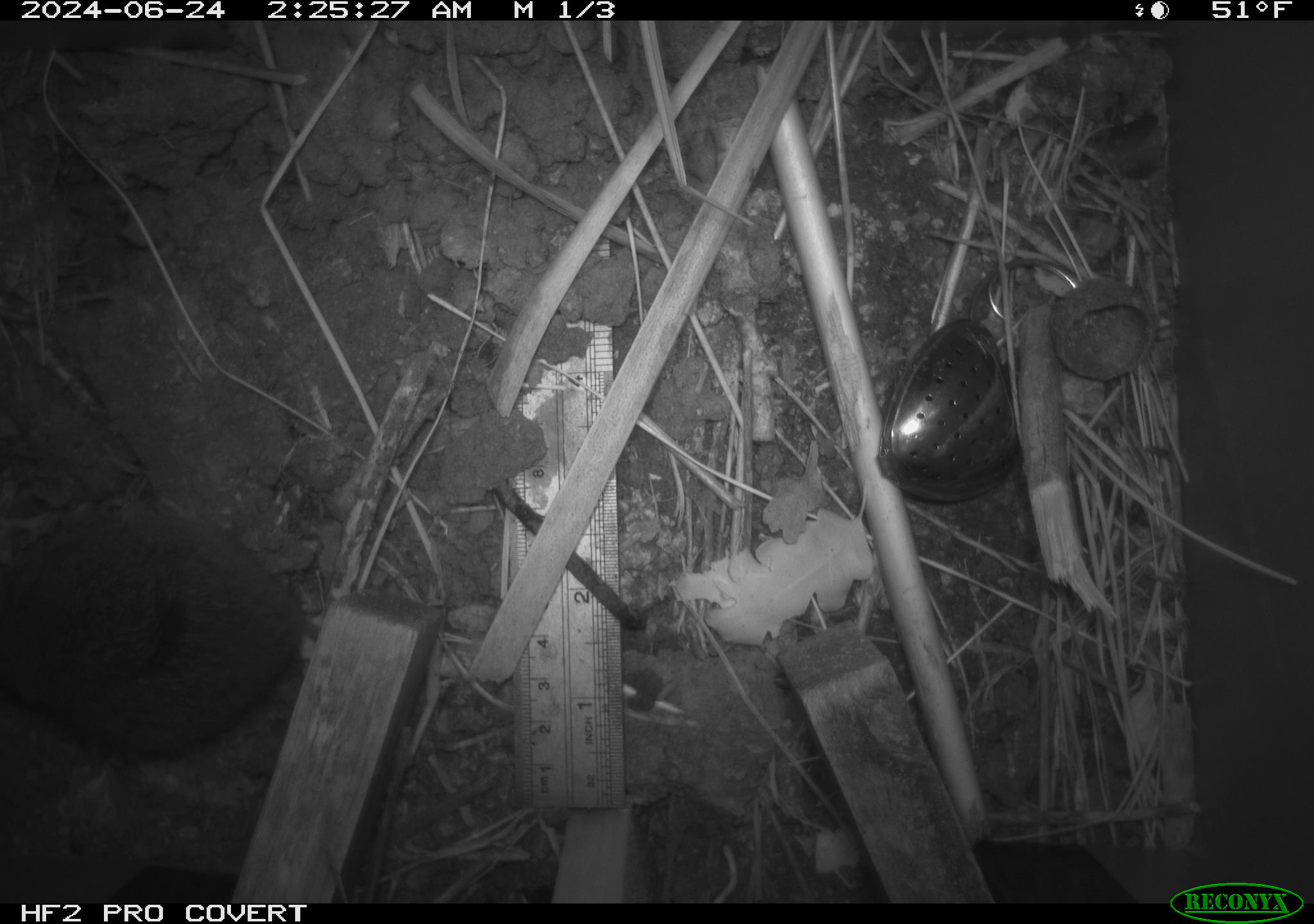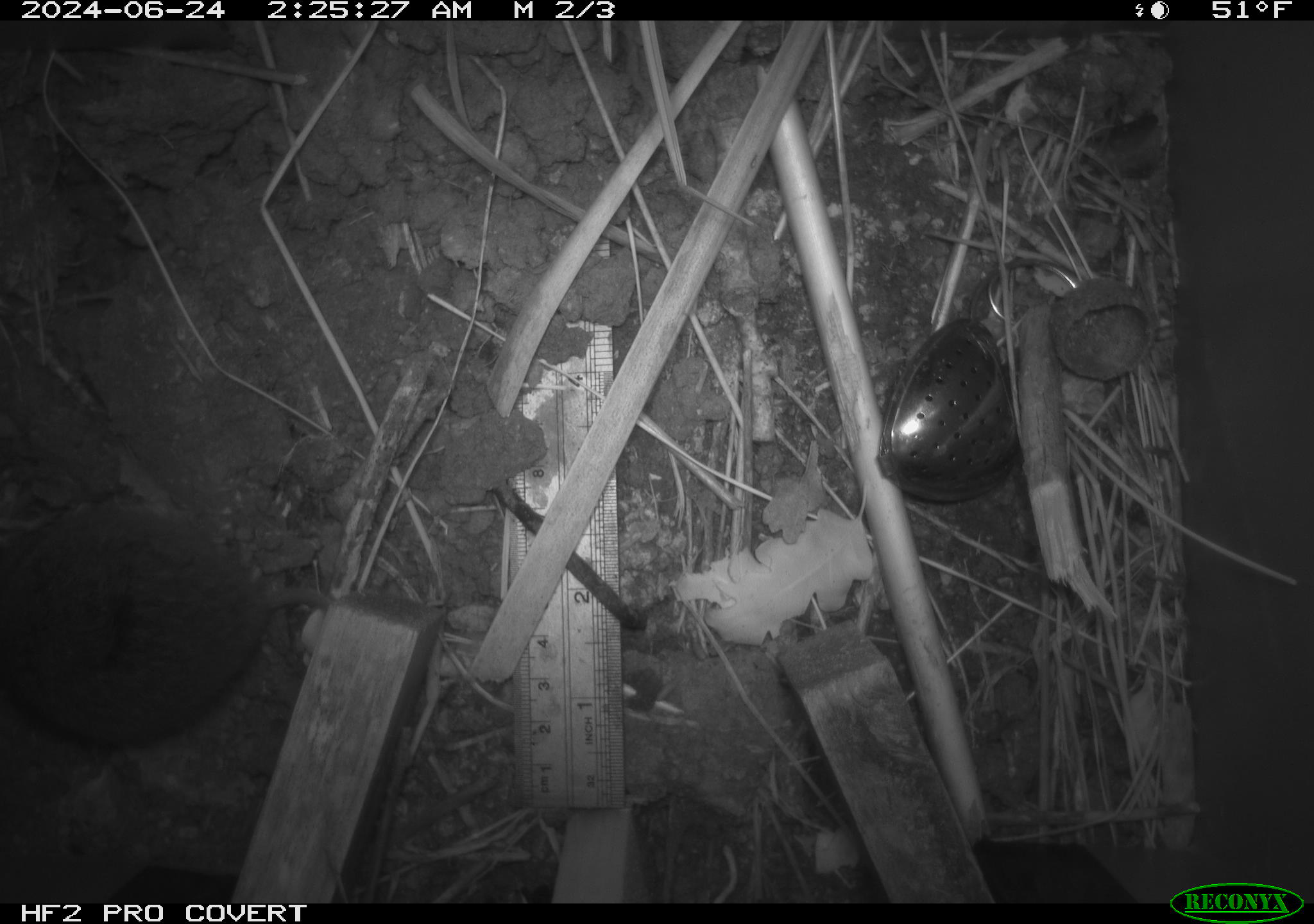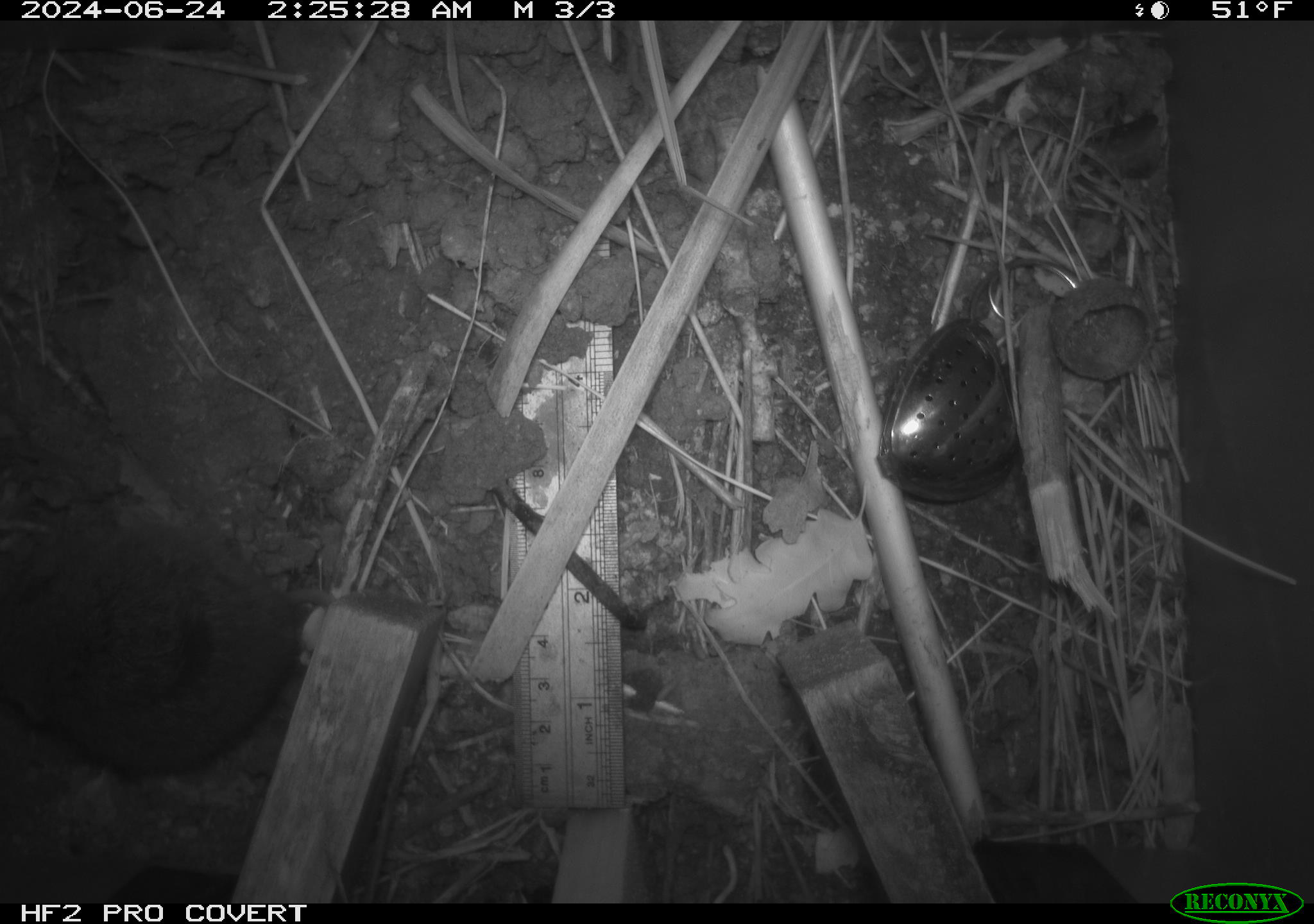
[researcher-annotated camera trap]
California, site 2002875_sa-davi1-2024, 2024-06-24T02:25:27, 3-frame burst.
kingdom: Animalia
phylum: Chordata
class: Mammalia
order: Rodentia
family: Cricetidae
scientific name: Arvicolinae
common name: voles, lemmings, and muskrats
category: arvicolinae subfamily